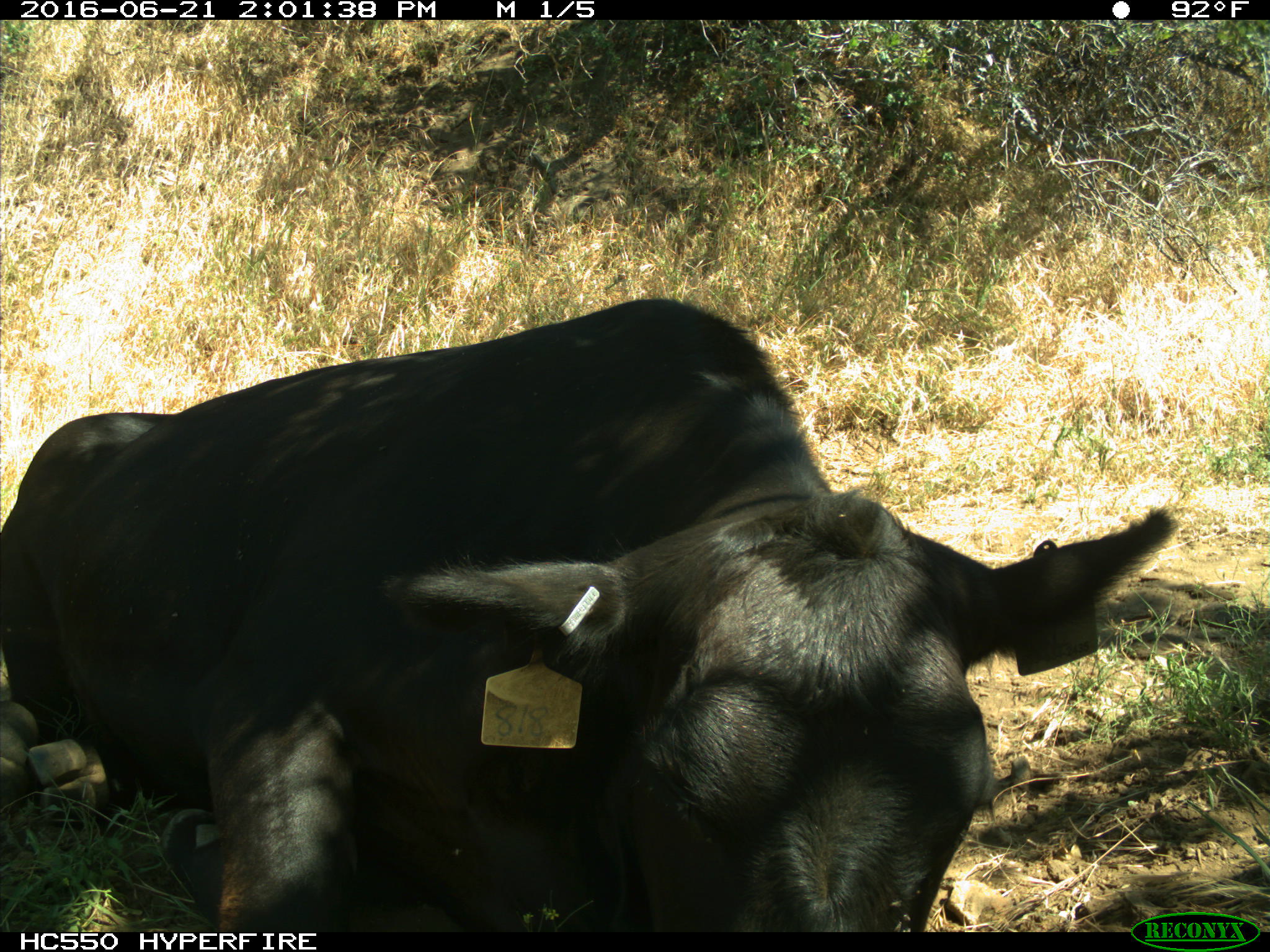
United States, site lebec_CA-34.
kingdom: Animalia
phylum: Chordata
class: Mammalia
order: Artiodactyla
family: Bovidae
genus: Bos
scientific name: Bos taurus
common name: domestic cow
Bos taurus (domestic cow).